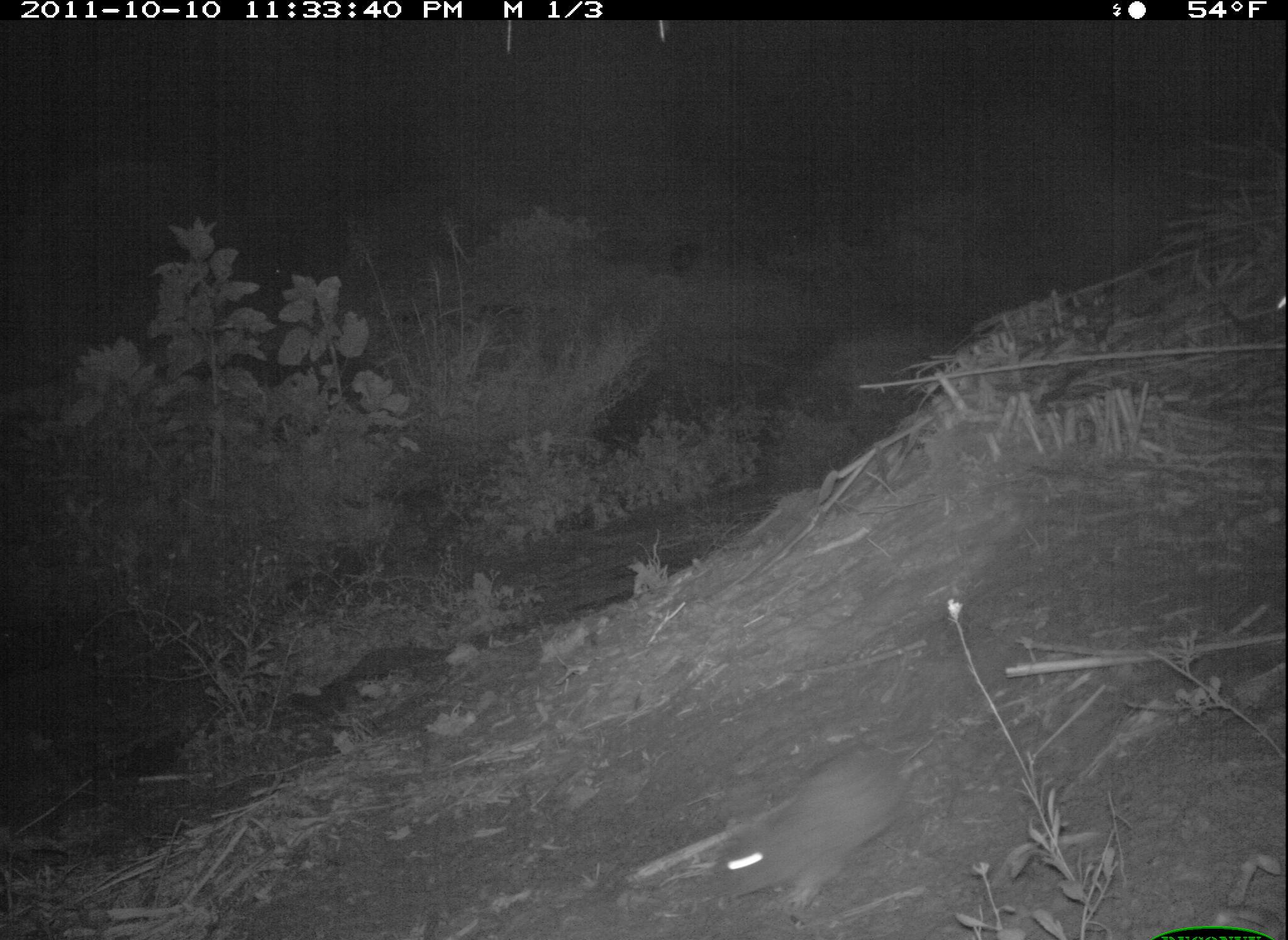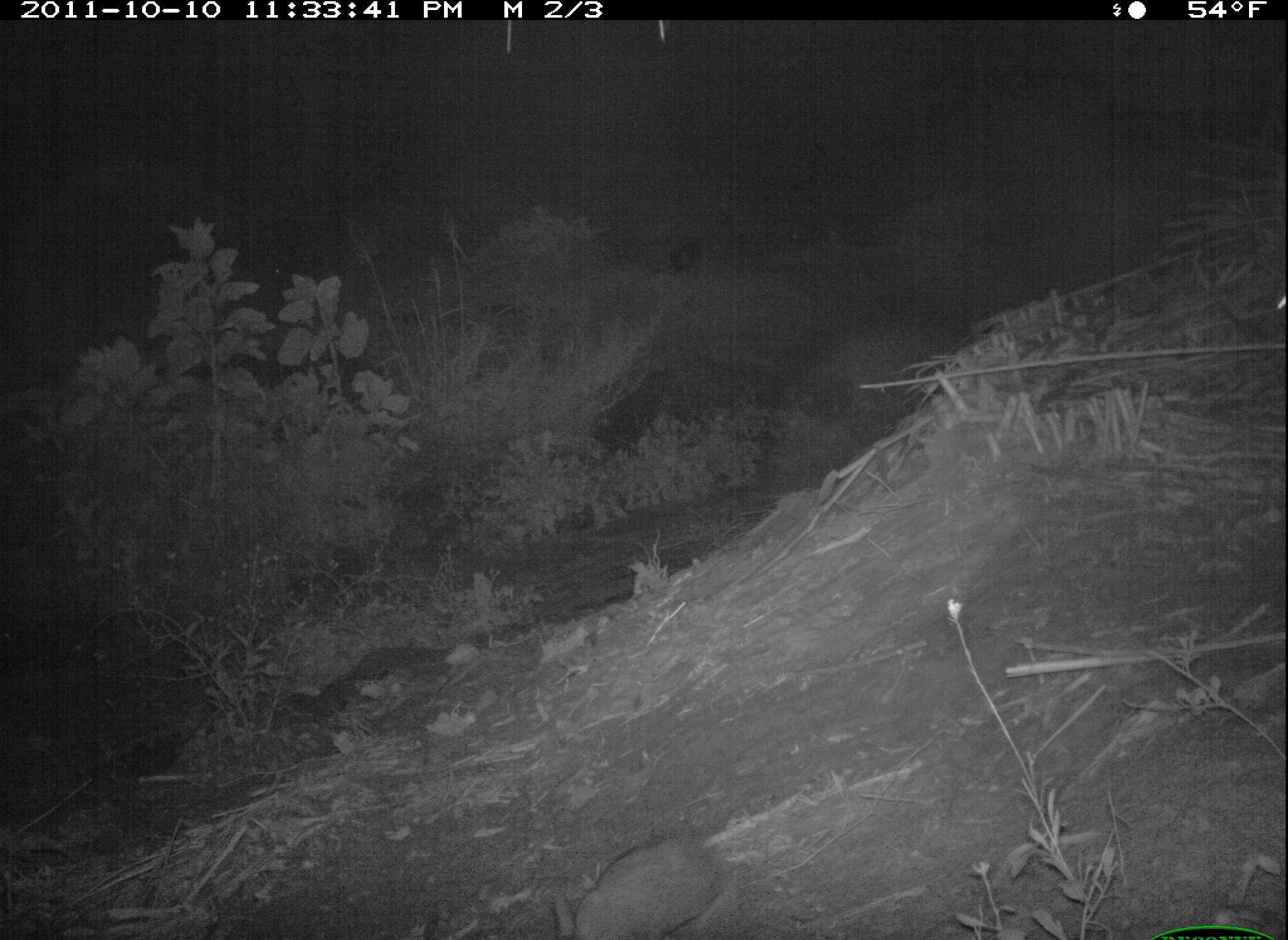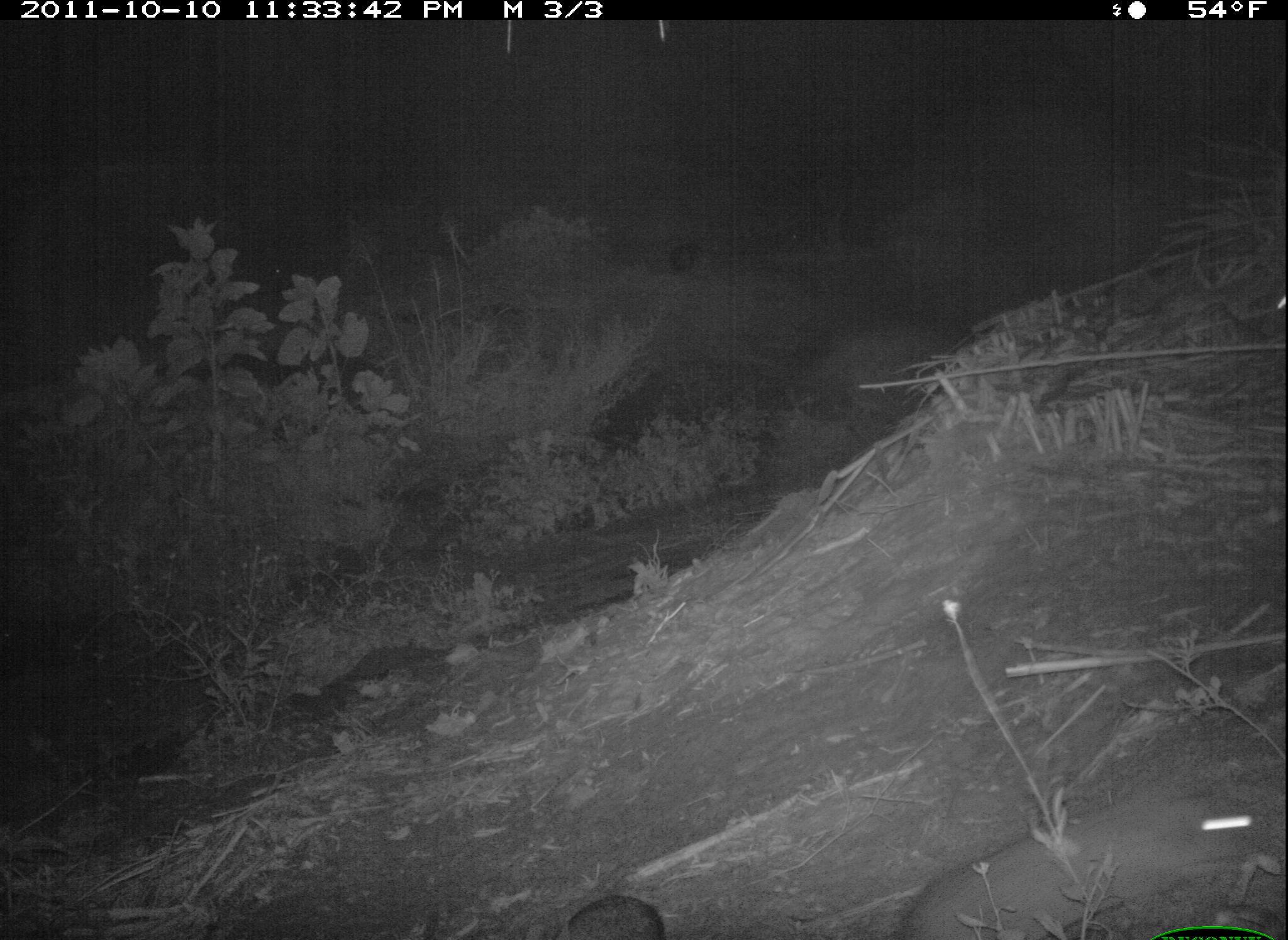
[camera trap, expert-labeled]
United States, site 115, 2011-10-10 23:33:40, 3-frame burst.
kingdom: Animalia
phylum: Chordata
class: Mammalia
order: Lagomorpha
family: Leporidae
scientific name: Leporidae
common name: rabbits and hares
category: rabbit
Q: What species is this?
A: Rabbit (rabbits and hares) (Leporidae).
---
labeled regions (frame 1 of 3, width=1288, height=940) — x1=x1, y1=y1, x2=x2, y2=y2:
rabbit: x1=692, y1=741, x2=950, y2=897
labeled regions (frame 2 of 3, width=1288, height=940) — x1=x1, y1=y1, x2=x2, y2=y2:
rabbit: x1=549, y1=812, x2=760, y2=940